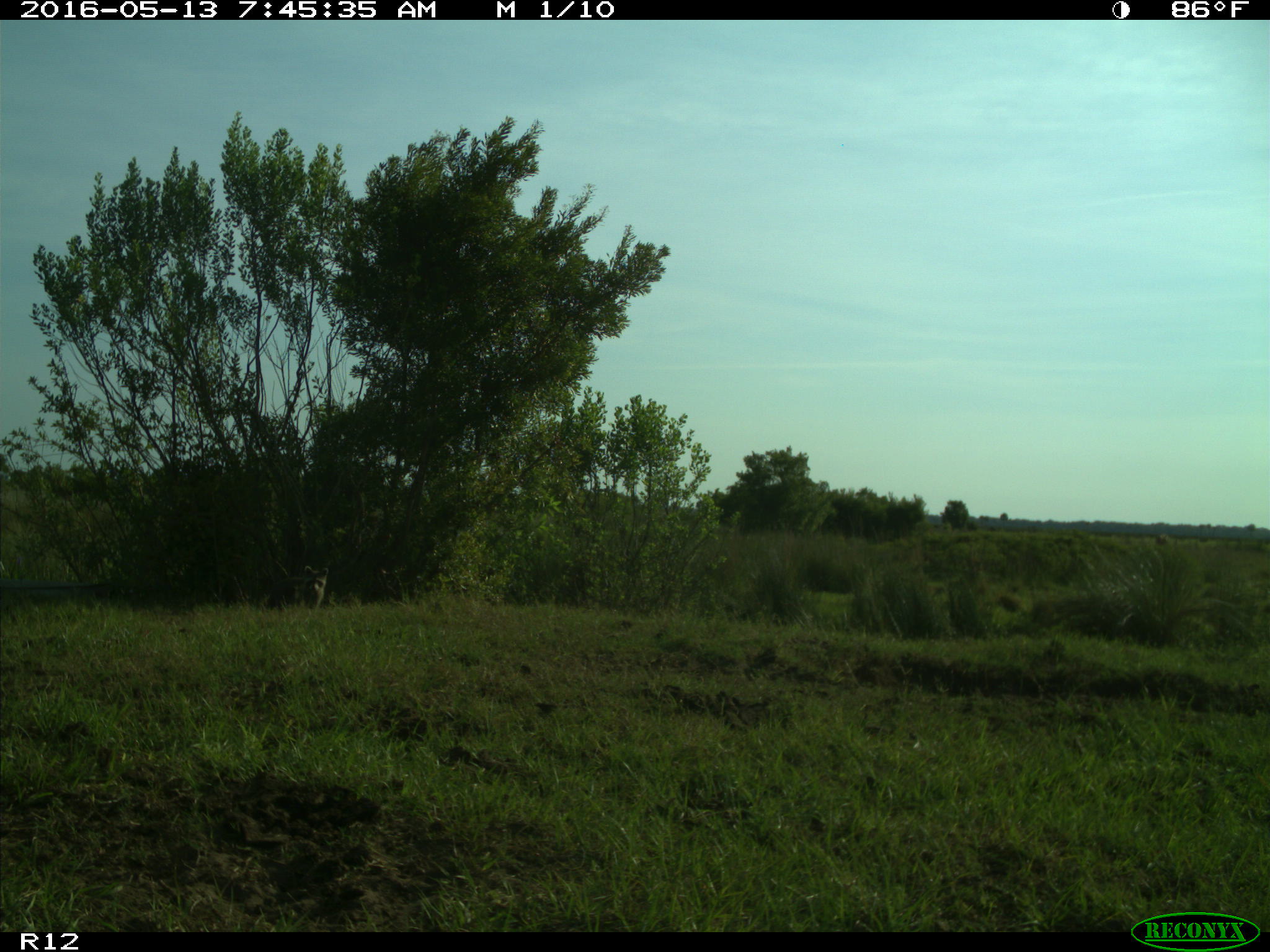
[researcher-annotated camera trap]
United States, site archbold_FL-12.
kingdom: Animalia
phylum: Chordata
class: Mammalia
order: Carnivora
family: Procyonidae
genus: Procyon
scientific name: Procyon lotor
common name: common raccoon